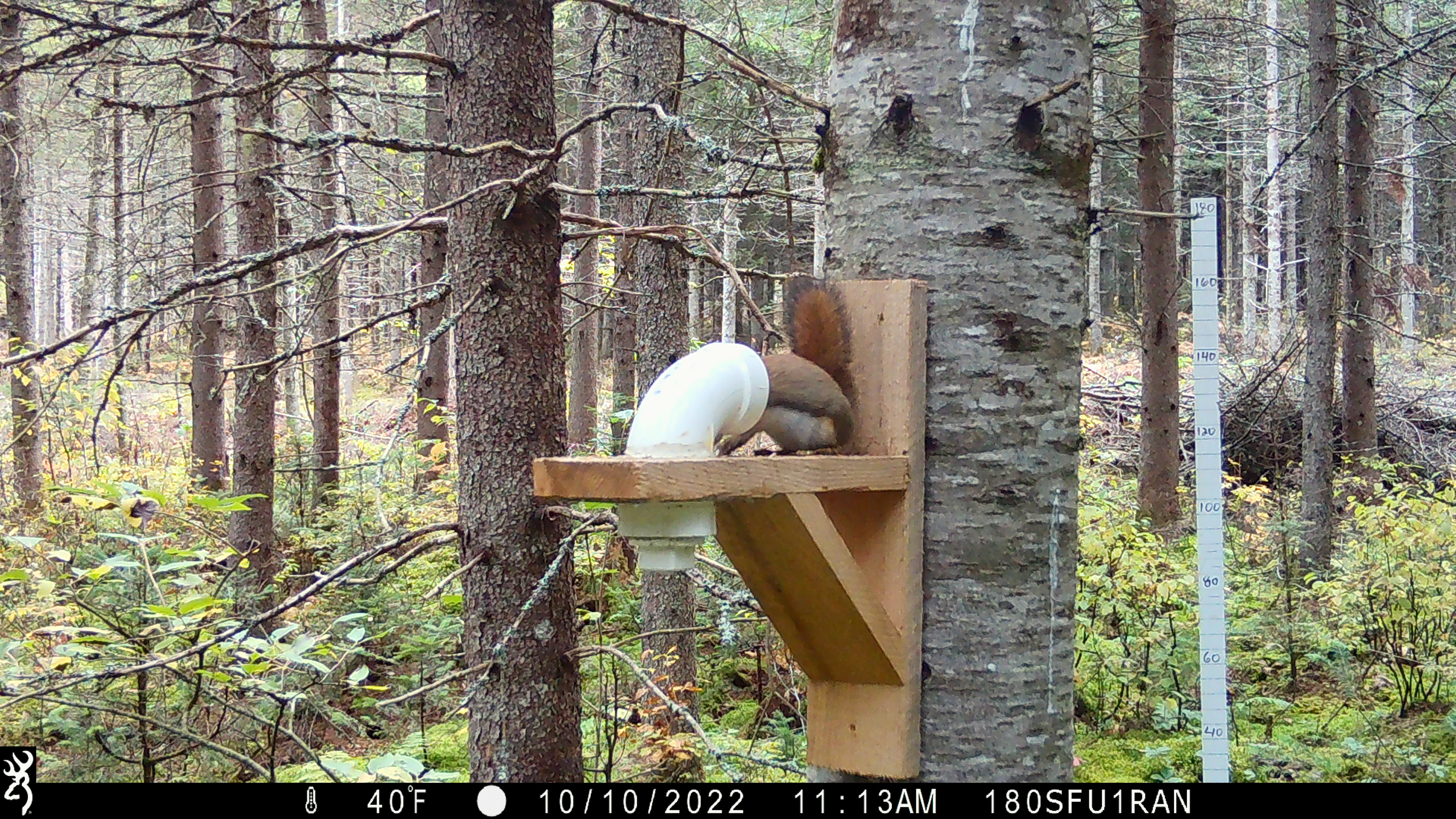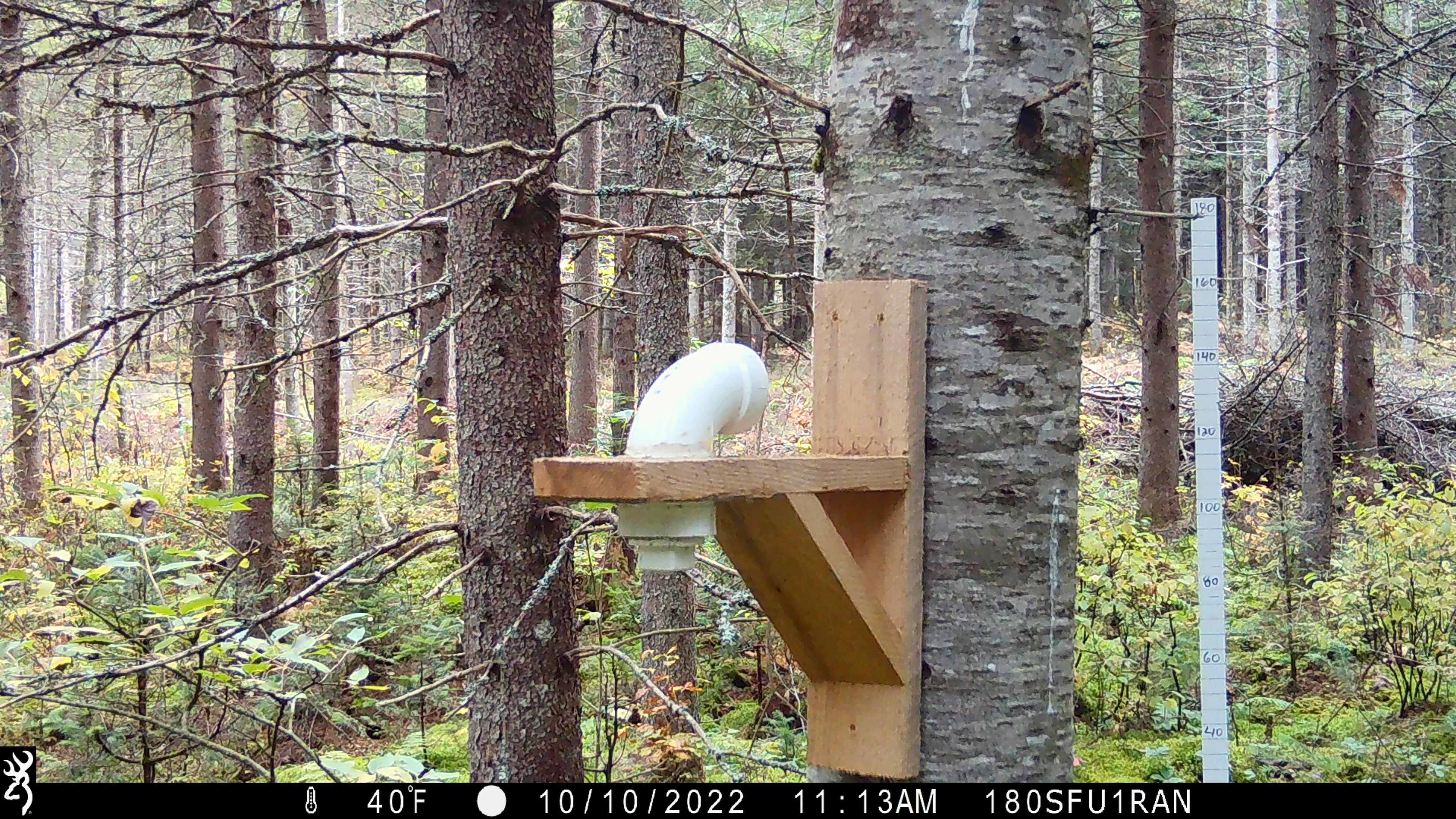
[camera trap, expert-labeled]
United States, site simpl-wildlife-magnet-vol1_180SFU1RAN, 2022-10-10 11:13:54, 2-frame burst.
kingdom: Animalia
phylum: Chordata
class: Mammalia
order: Rodentia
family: Sciuridae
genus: Tamiasciurus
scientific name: Tamiasciurus hudsonicus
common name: red squirrel